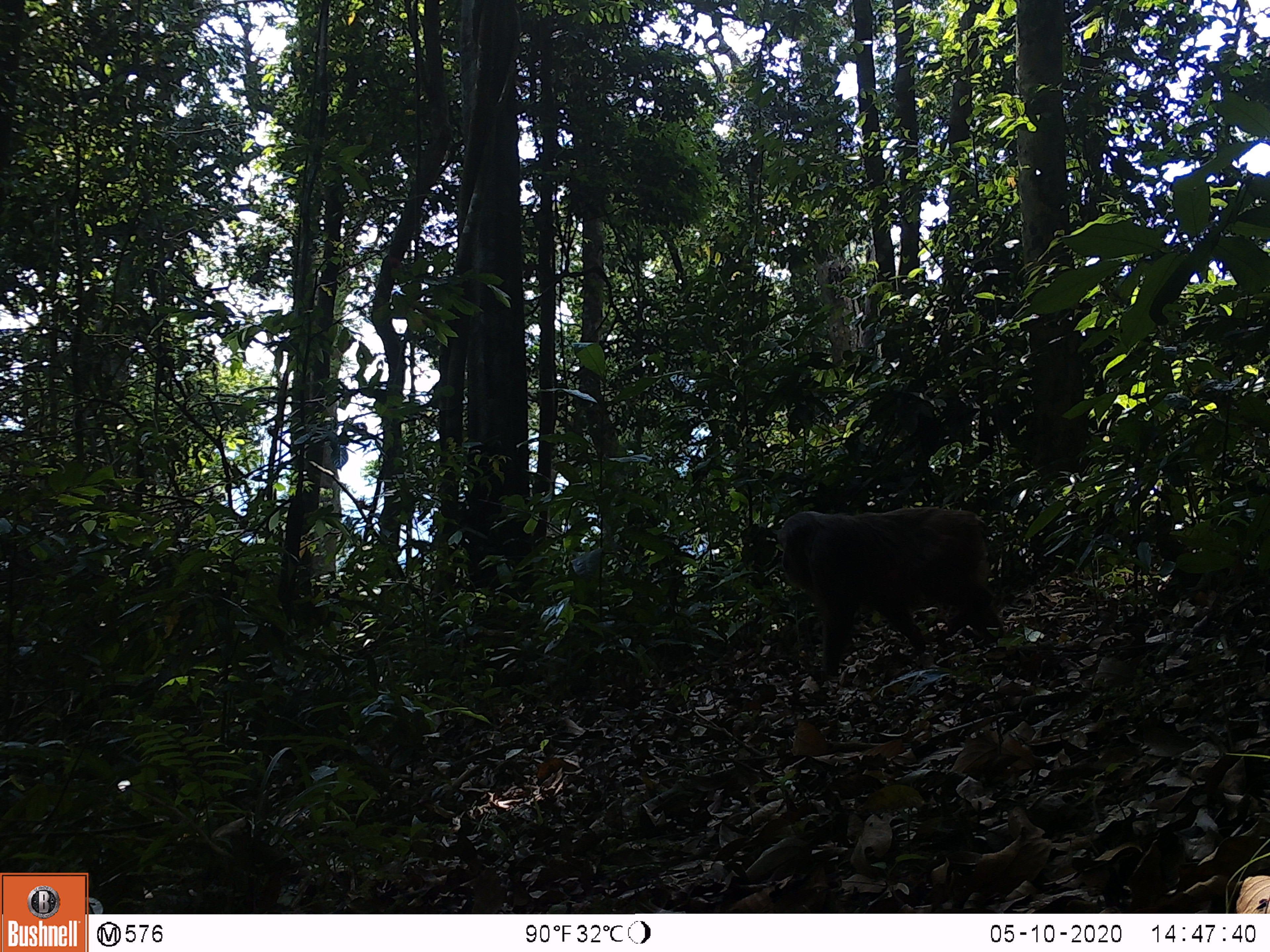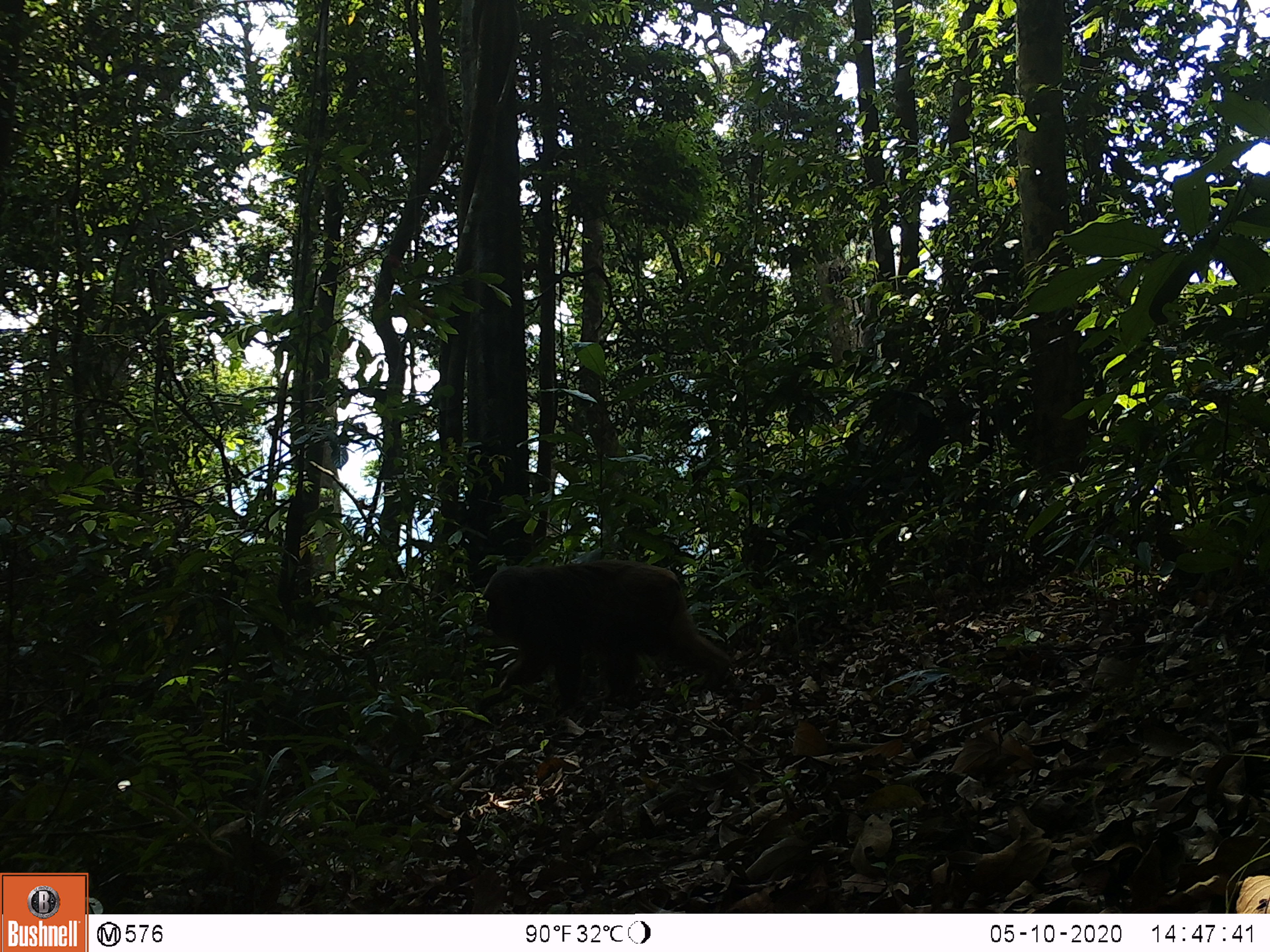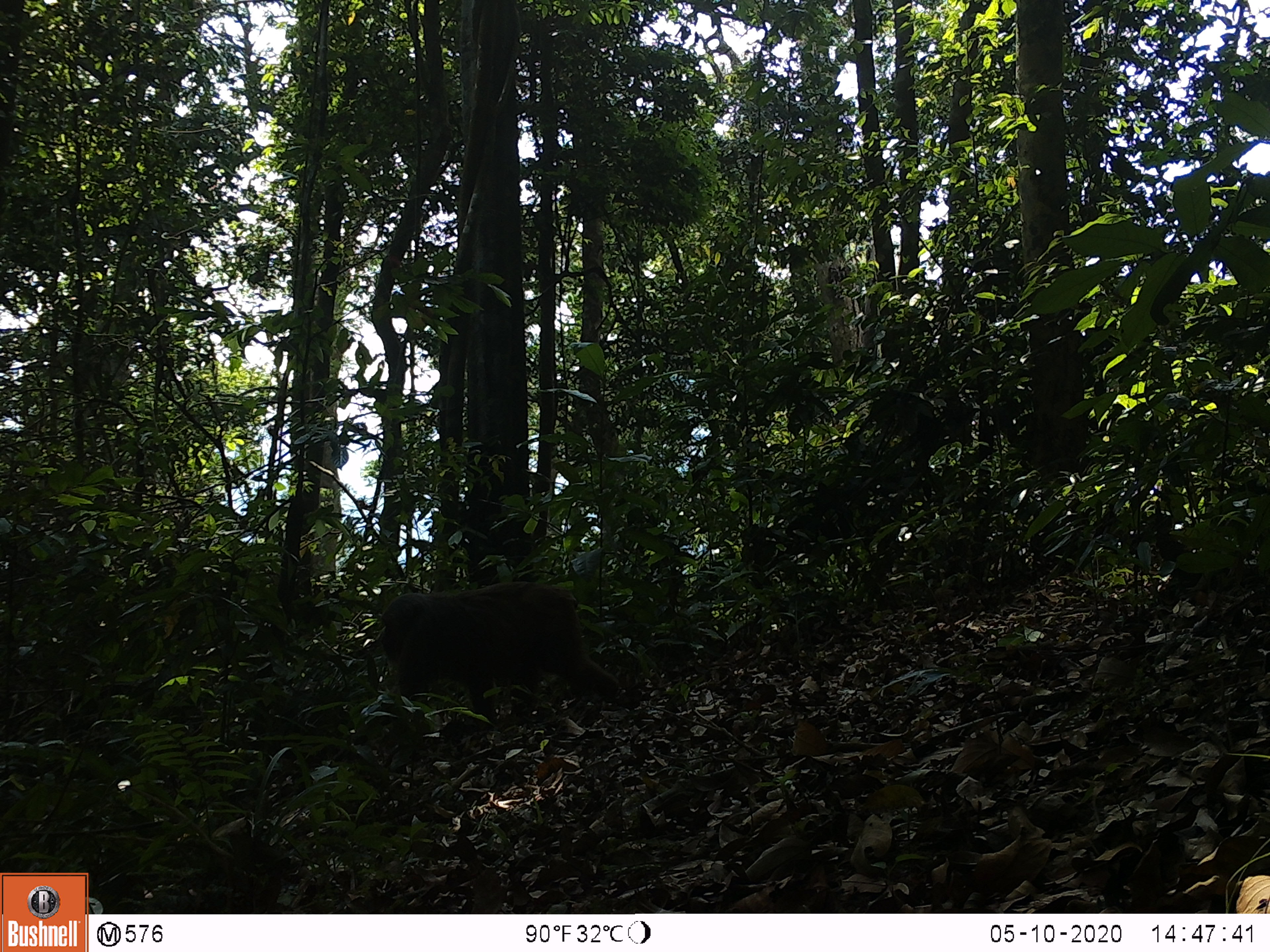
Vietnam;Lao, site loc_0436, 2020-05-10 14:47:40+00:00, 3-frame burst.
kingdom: Animalia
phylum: Chordata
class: Mammalia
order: Primates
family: Cercopithecidae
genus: Macaca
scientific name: Macaca arctoides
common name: stump-tailed macaque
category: stump tailed macaque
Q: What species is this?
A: Stump tailed macaque (stump-tailed macaque) (Macaca arctoides).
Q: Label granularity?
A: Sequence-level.